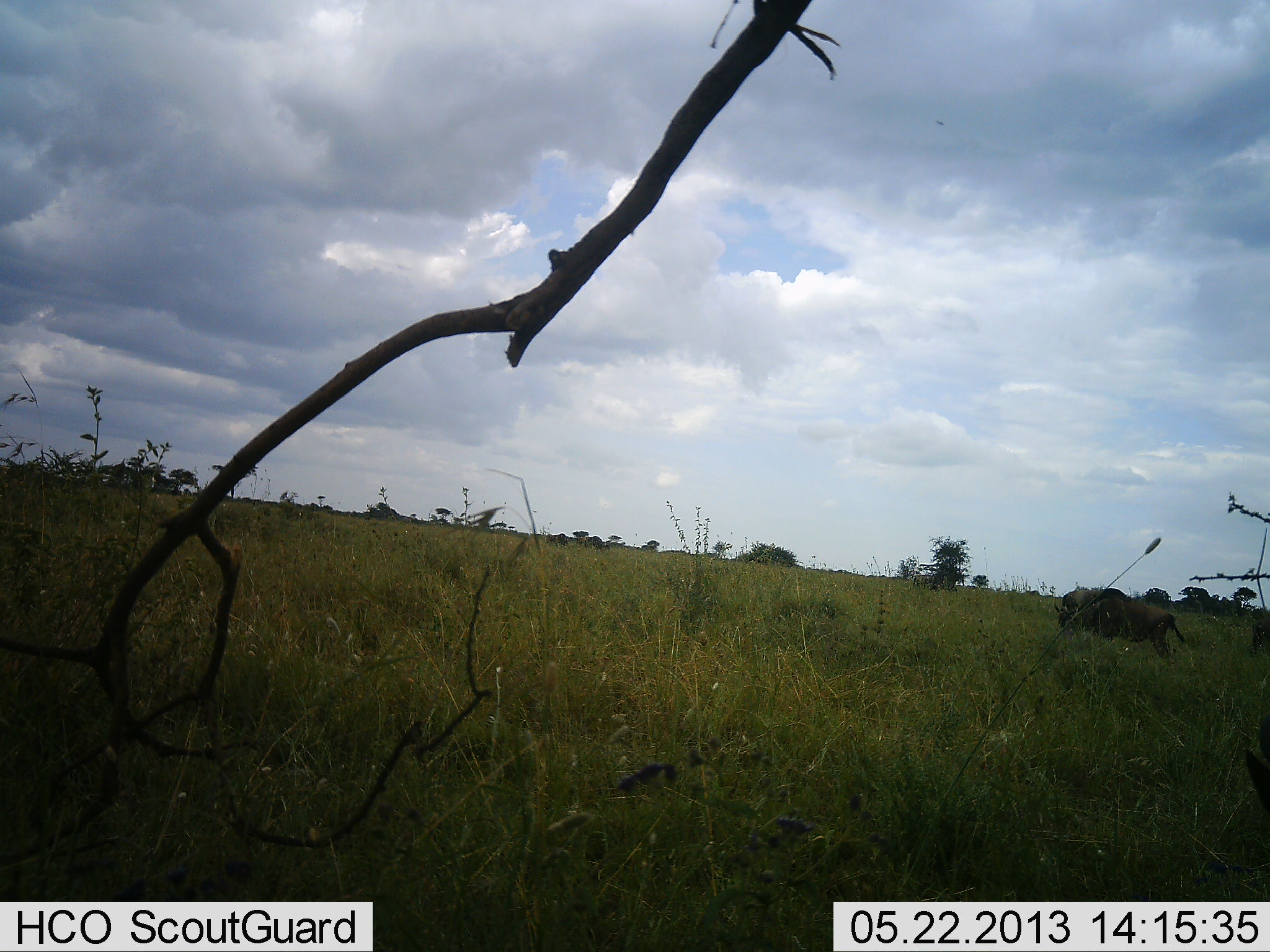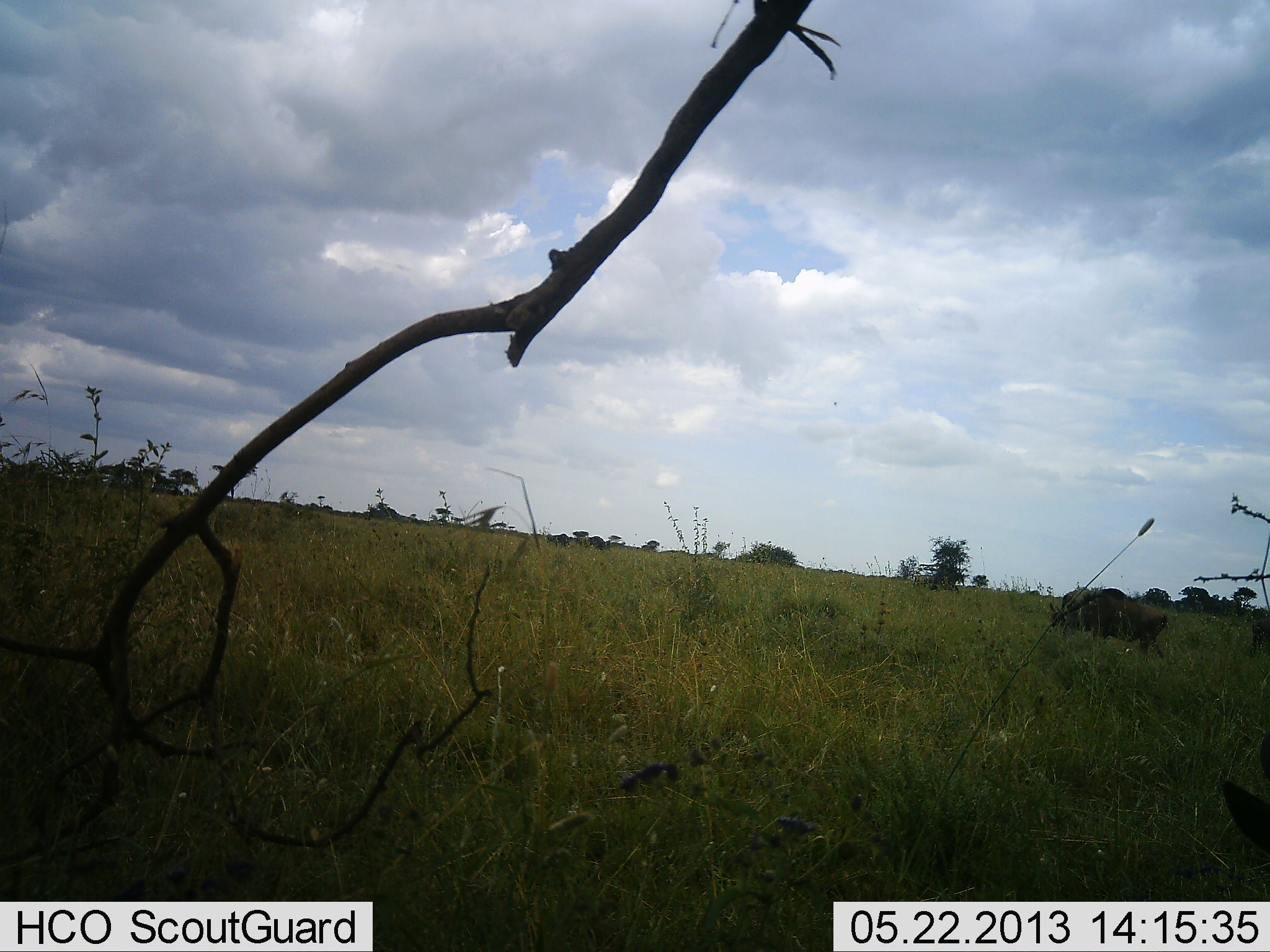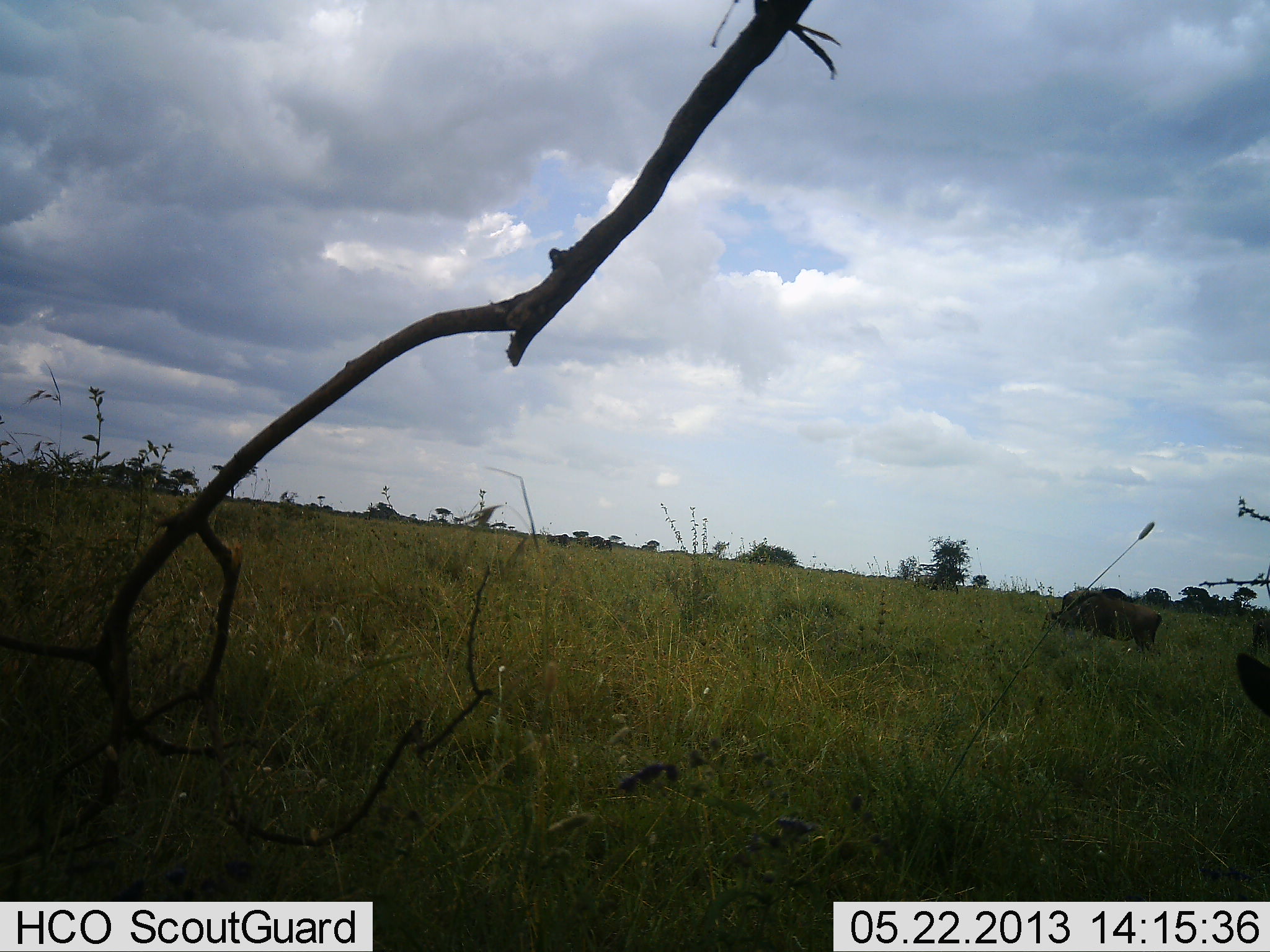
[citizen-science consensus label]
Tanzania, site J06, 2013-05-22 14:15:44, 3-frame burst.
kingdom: Animalia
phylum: Chordata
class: Mammalia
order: Artiodactyla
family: Bovidae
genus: Connochaetes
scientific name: Connochaetes taurinus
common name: blue wildebeest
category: wildebeest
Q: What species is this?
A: Wildebeest (blue wildebeest) (Connochaetes taurinus).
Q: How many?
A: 2.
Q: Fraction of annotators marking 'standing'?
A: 25%.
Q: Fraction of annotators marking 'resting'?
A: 0%.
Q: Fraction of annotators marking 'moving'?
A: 33%.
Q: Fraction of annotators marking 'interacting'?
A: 0%.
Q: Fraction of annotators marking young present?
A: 0%.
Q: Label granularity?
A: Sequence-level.